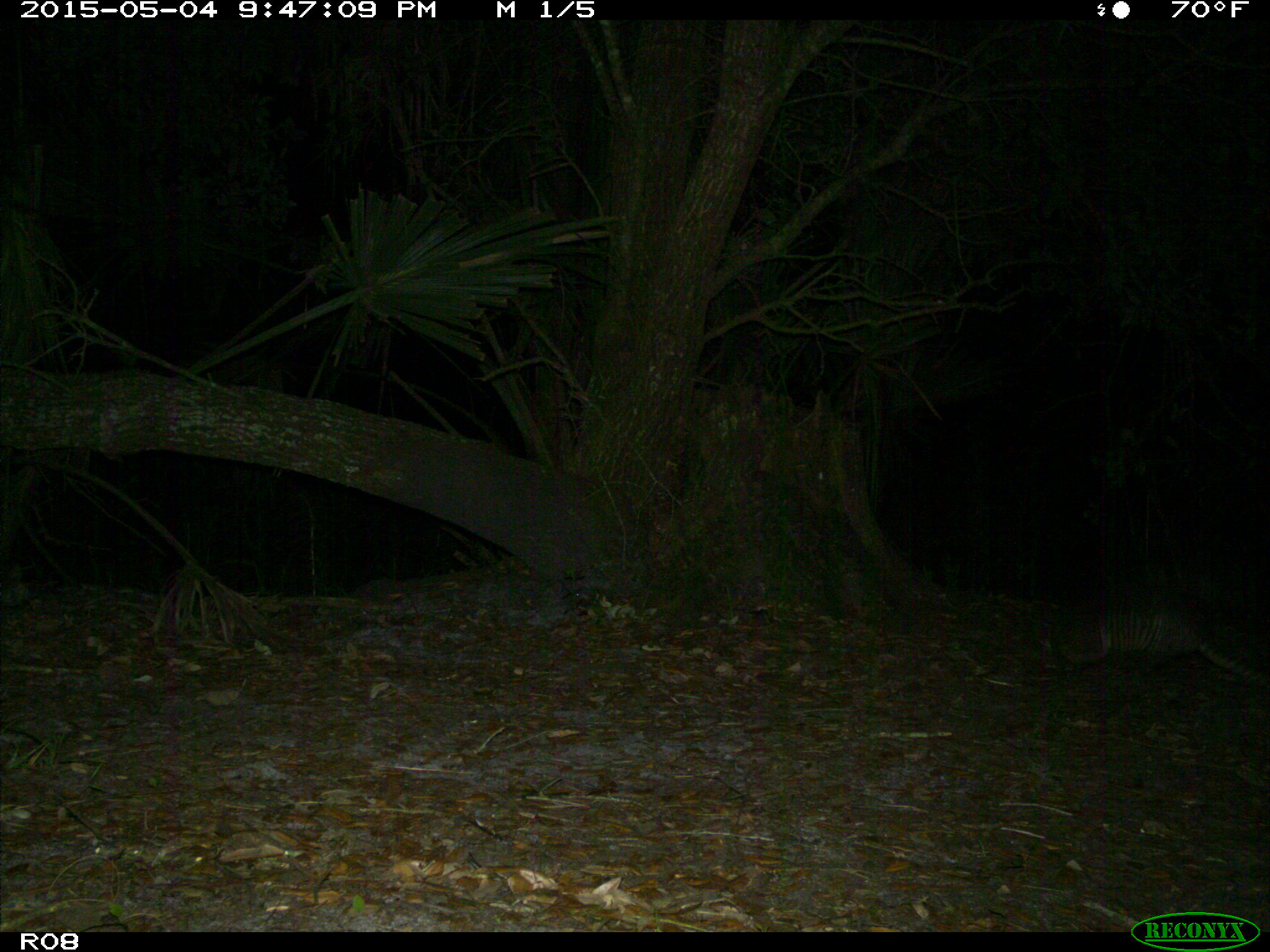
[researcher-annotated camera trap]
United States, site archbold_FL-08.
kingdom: Animalia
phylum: Chordata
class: Mammalia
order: Cingulata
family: Dasypodidae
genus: Dasypus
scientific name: Dasypus novemcinctus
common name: nine-banded armadillo